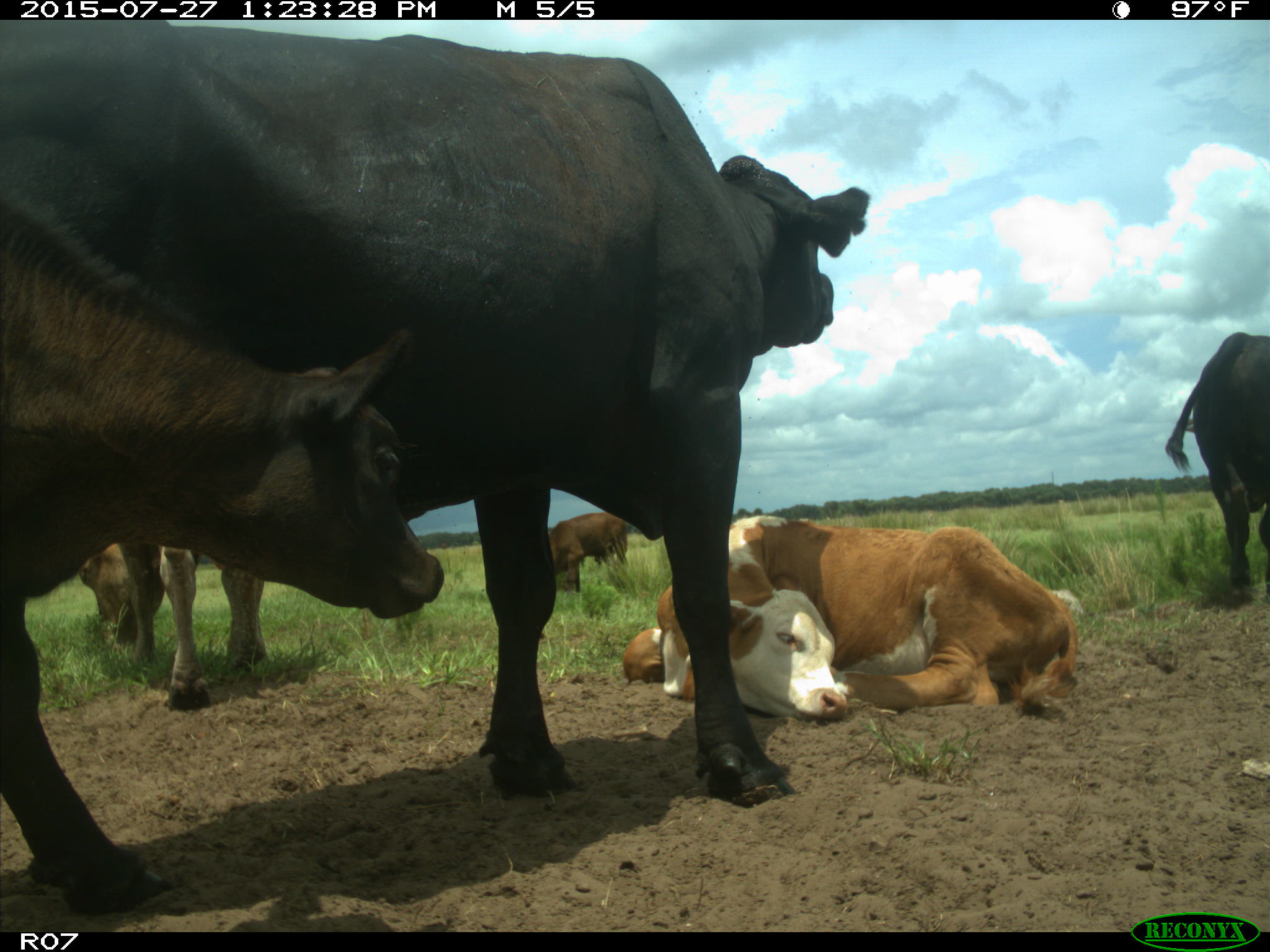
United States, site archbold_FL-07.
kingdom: Animalia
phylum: Chordata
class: Mammalia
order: Artiodactyla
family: Bovidae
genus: Bos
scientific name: Bos taurus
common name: domestic cow